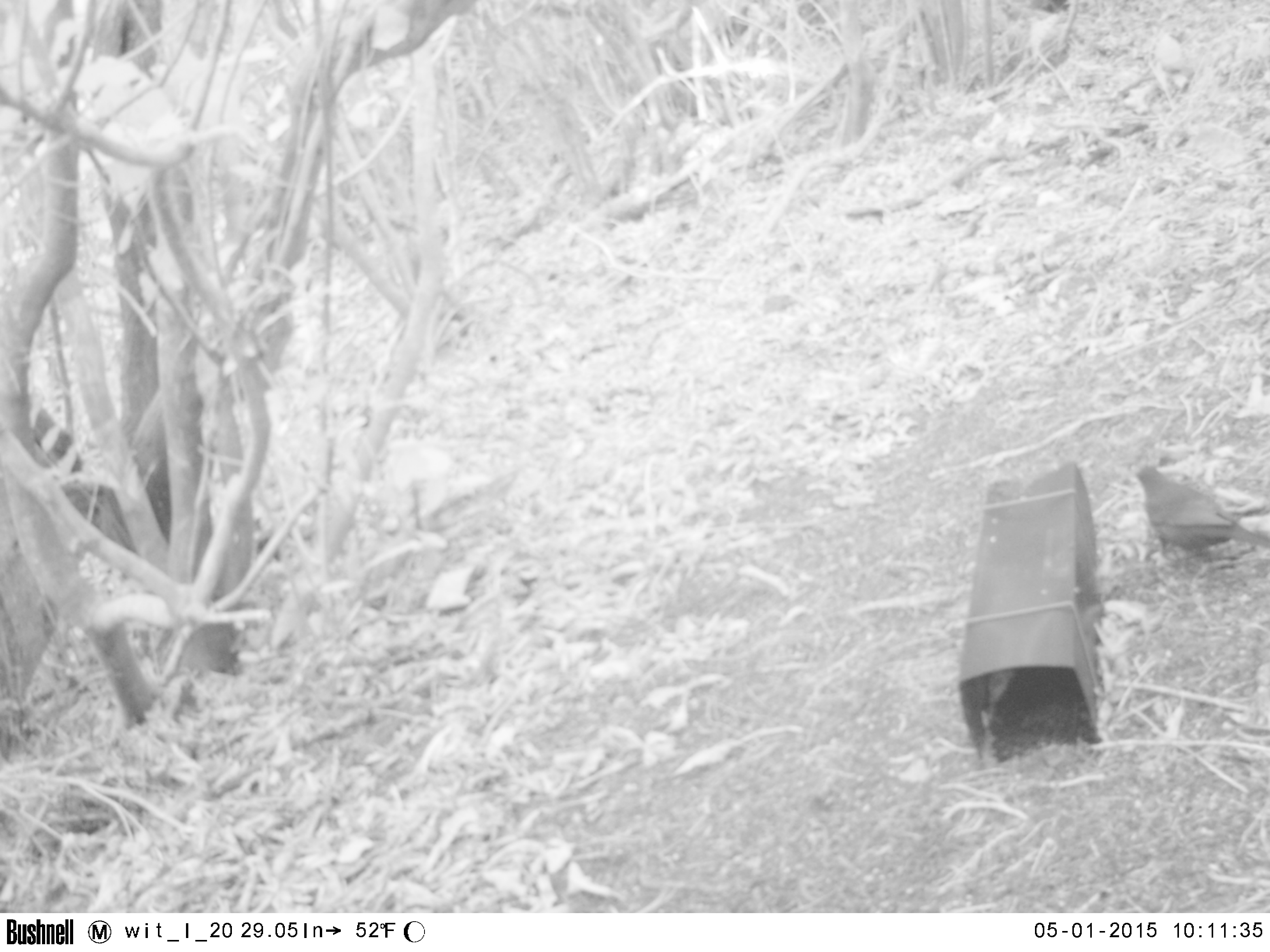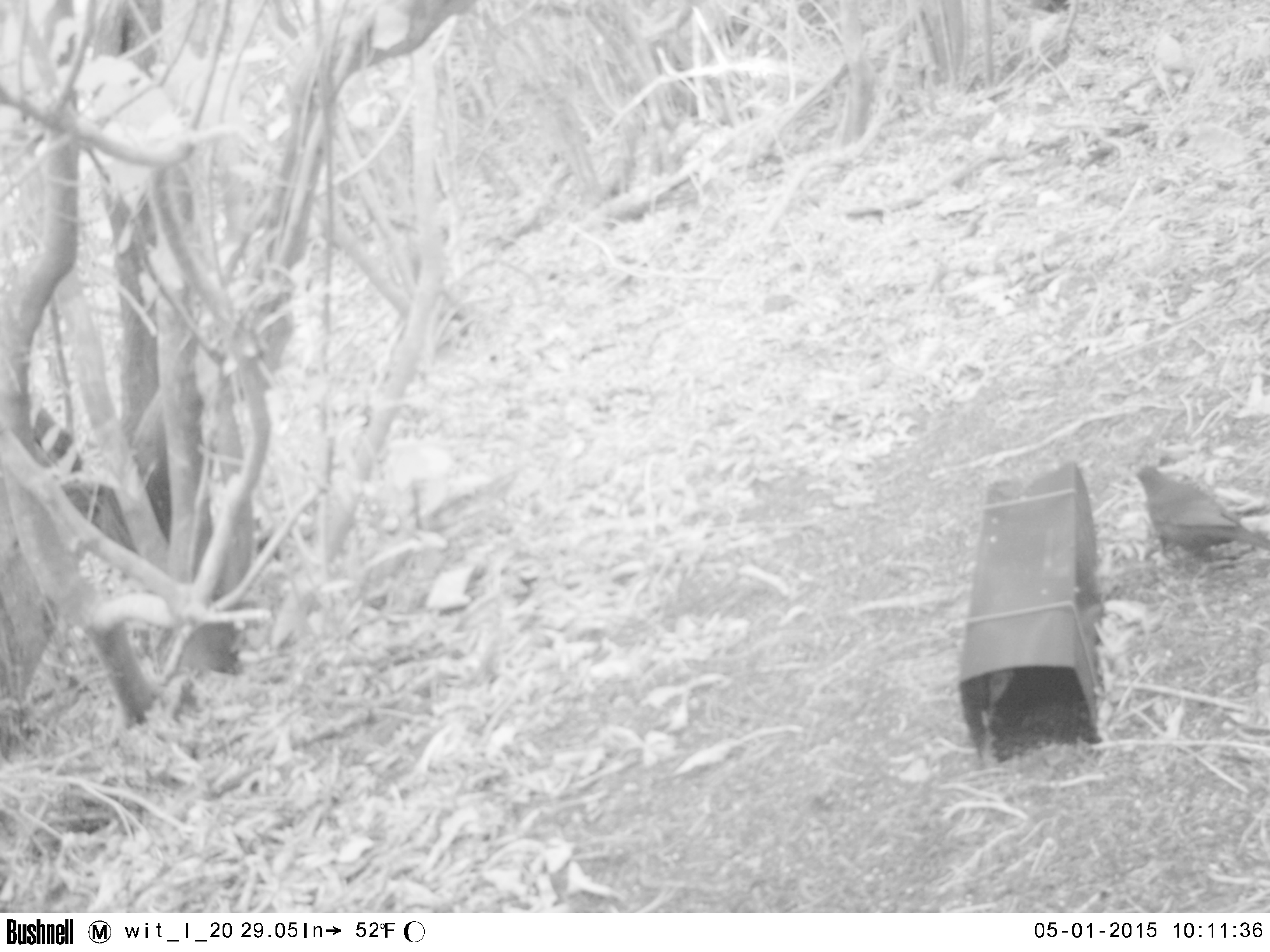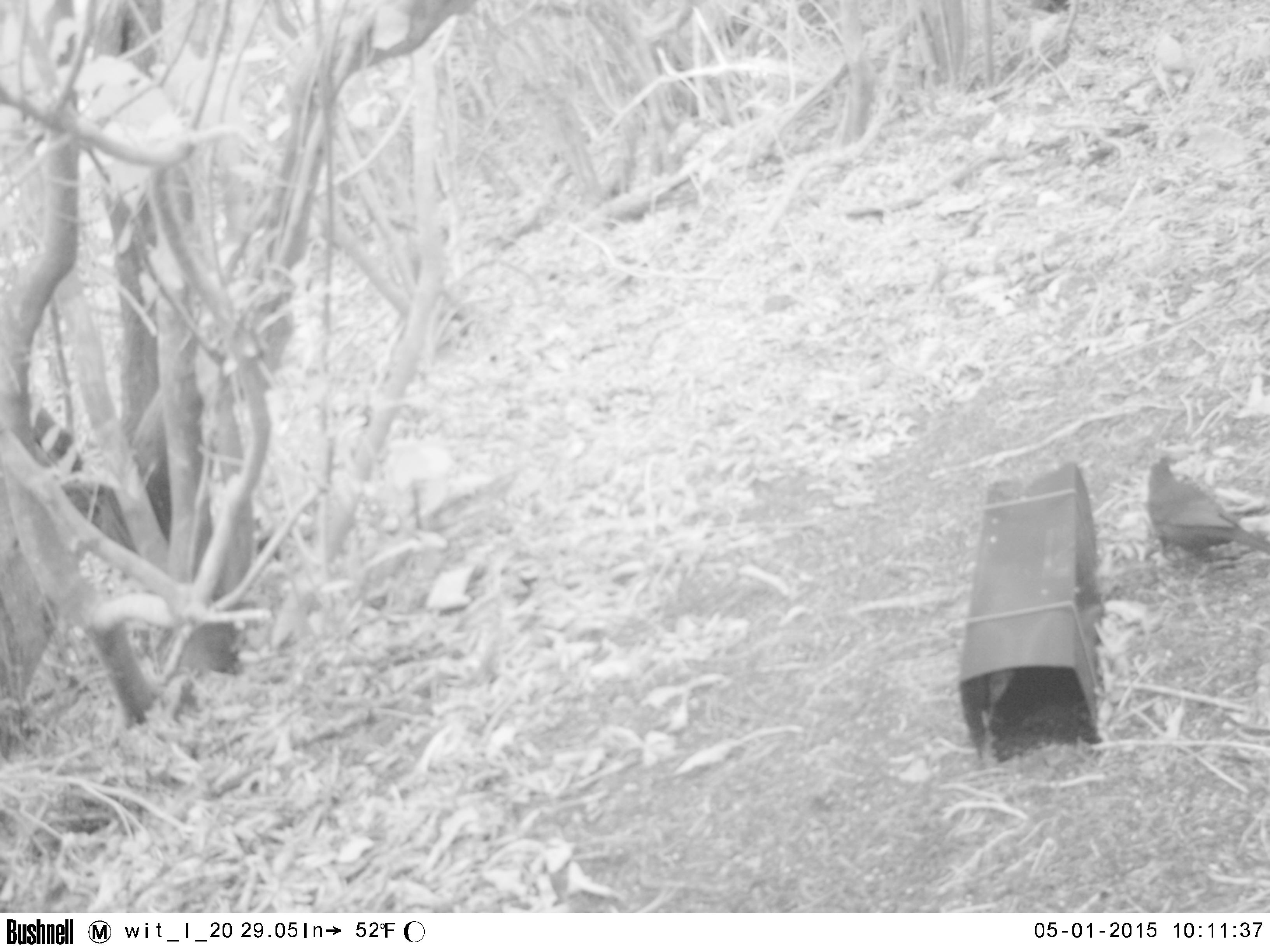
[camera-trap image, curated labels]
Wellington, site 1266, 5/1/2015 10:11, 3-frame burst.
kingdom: Animalia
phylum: Chordata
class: Aves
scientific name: Aves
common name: bird